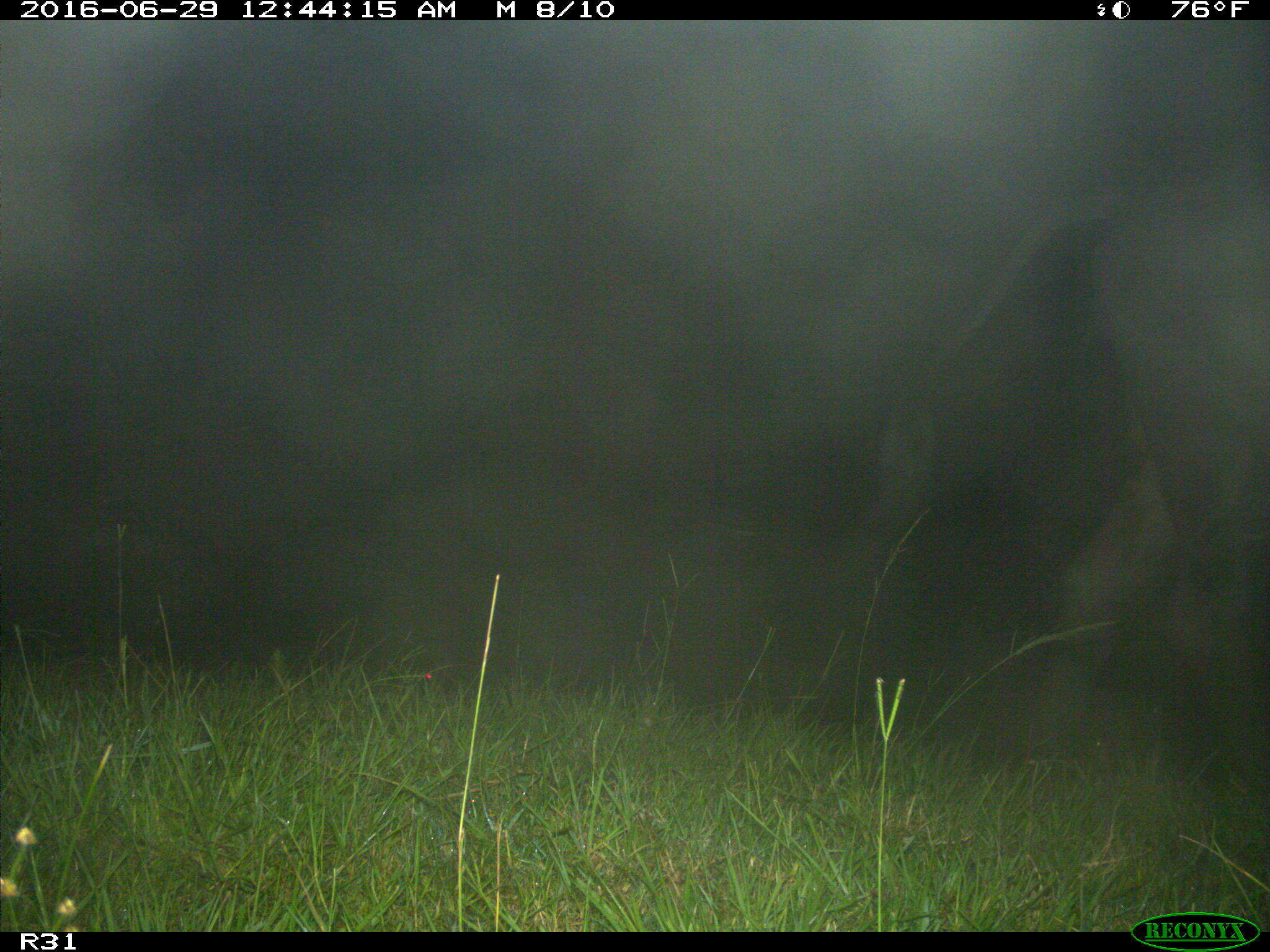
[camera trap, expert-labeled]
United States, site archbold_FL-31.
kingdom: Animalia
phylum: Chordata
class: Mammalia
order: Artiodactyla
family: Bovidae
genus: Bos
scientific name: Bos taurus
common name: domestic cow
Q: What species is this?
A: Bos taurus (domestic cow).